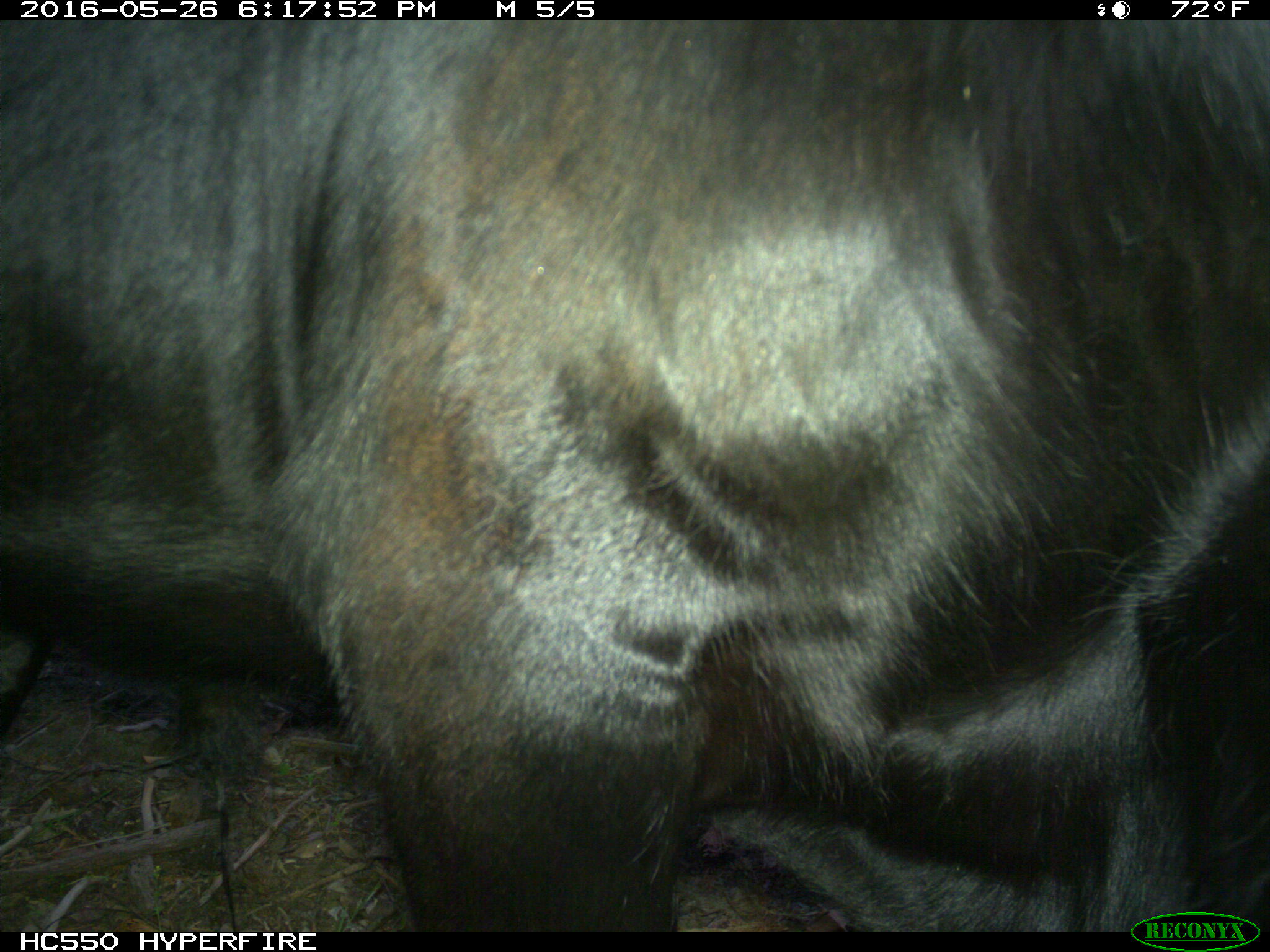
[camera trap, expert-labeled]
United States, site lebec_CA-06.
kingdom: Animalia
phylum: Chordata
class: Mammalia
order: Artiodactyla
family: Bovidae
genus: Bos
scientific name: Bos taurus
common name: domestic cow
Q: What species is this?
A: Bos taurus (domestic cow).